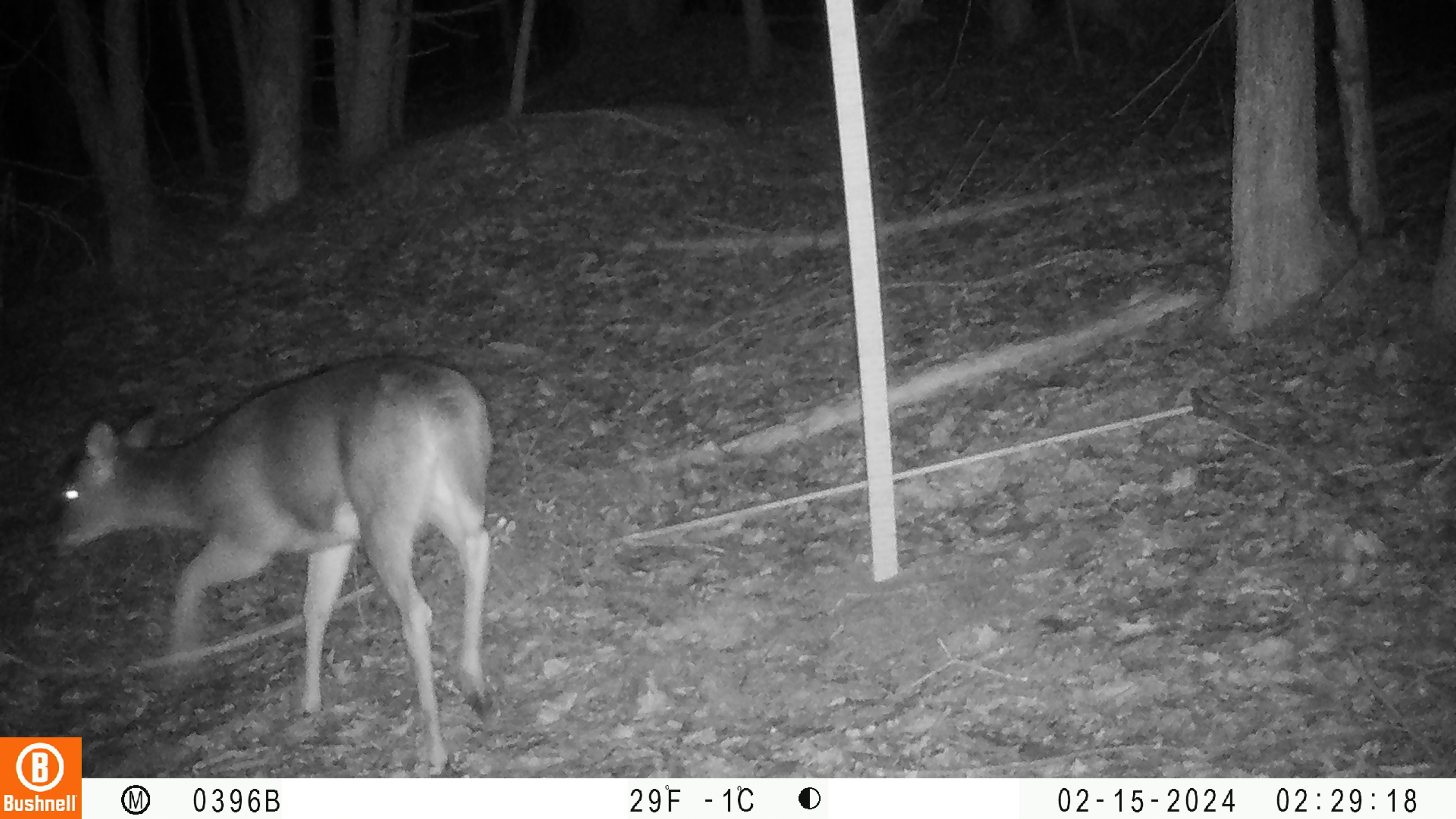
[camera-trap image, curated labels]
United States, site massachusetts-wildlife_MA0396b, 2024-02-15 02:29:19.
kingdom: Animalia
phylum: Chordata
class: Mammalia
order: Artiodactyla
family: Cervidae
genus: Odocoileus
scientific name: Odocoileus virginianus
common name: white-tailed deer